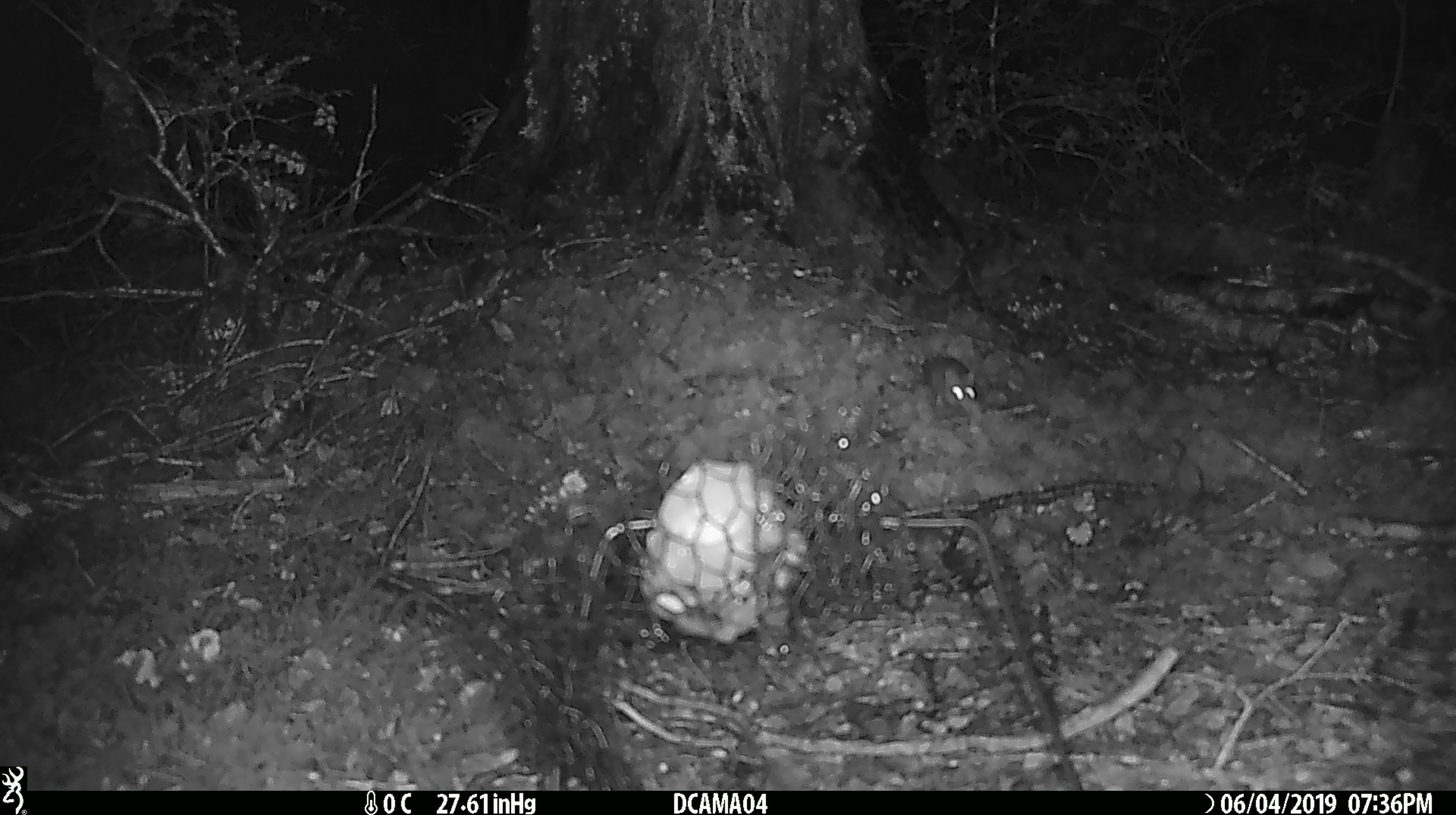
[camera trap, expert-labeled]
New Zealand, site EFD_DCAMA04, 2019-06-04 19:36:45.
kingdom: Animalia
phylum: Chordata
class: Mammalia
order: Rodentia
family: Muridae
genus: Mus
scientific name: Mus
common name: mouse